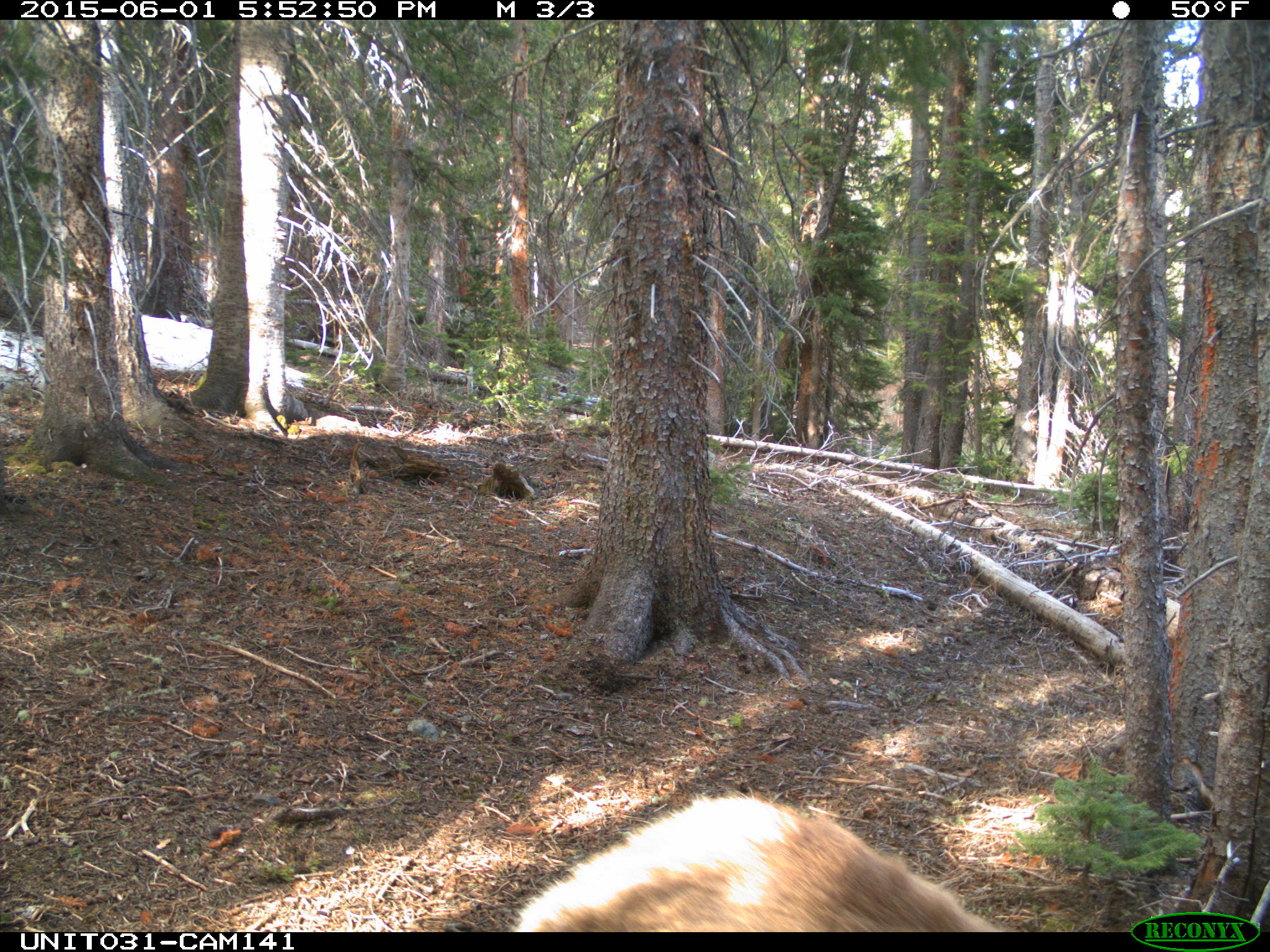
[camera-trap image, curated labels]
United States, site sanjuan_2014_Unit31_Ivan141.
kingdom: Animalia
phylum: Chordata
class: Mammalia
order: Artiodactyla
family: Cervidae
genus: Cervus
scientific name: Cervus elaphus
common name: red deer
Cervus elaphus (red deer).